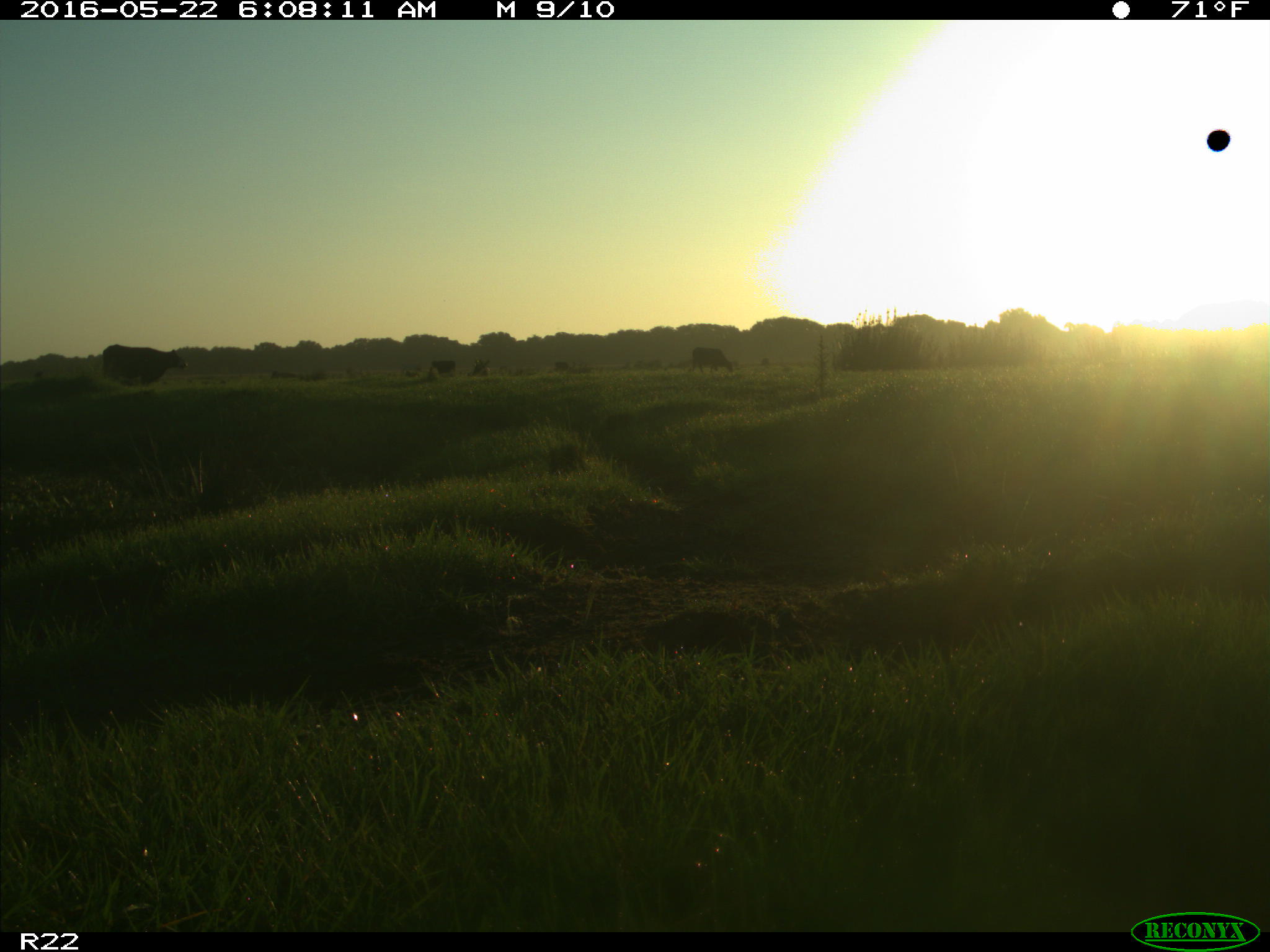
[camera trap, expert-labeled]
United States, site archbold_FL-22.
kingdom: Animalia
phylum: Chordata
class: Mammalia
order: Artiodactyla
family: Bovidae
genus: Bos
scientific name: Bos taurus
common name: domestic cow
Bos taurus (domestic cow).